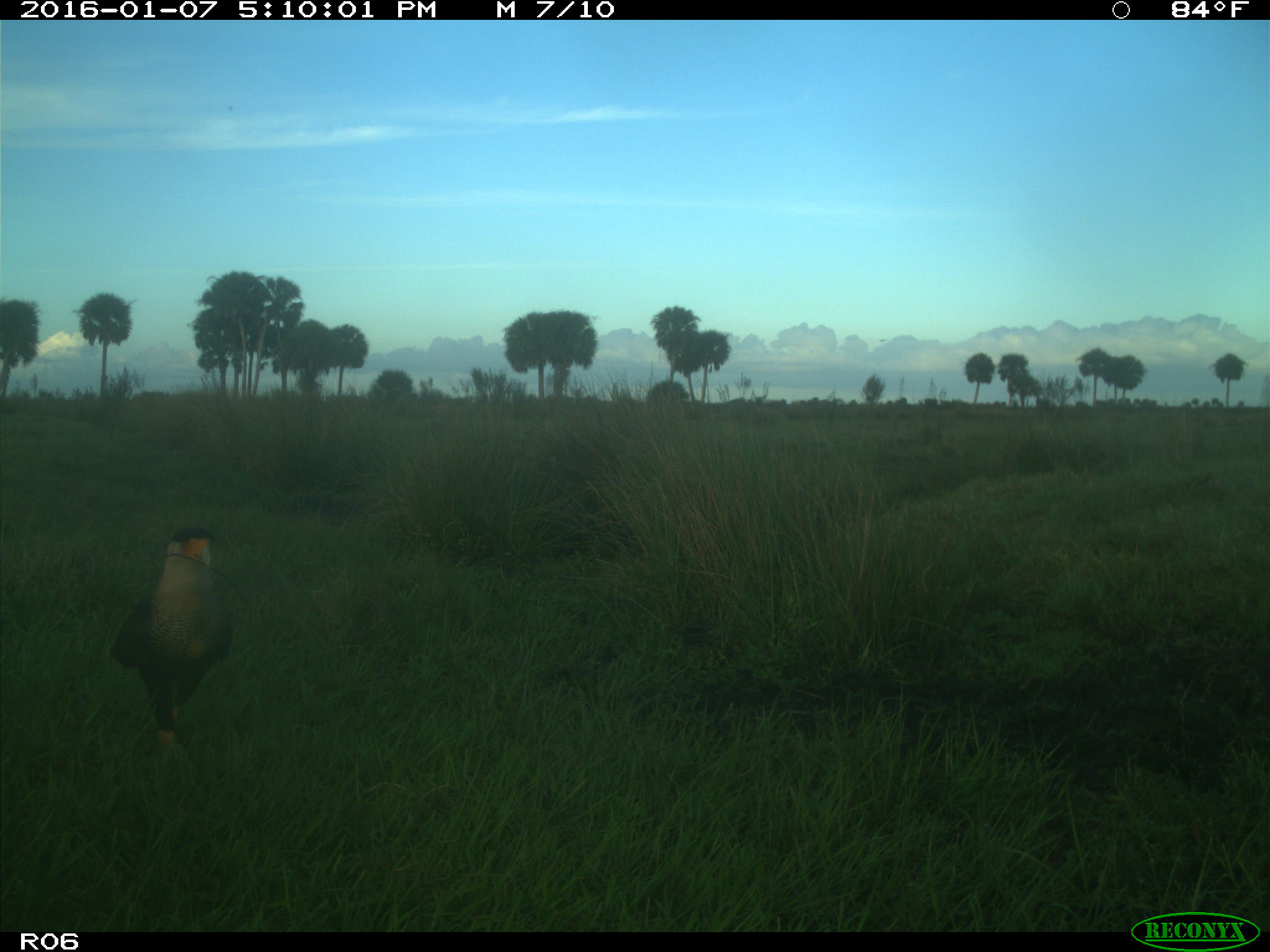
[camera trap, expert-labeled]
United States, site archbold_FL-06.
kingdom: Animalia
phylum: Chordata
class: Aves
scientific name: Aves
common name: birds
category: unidentified bird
Unidentified bird (birds) (Aves).